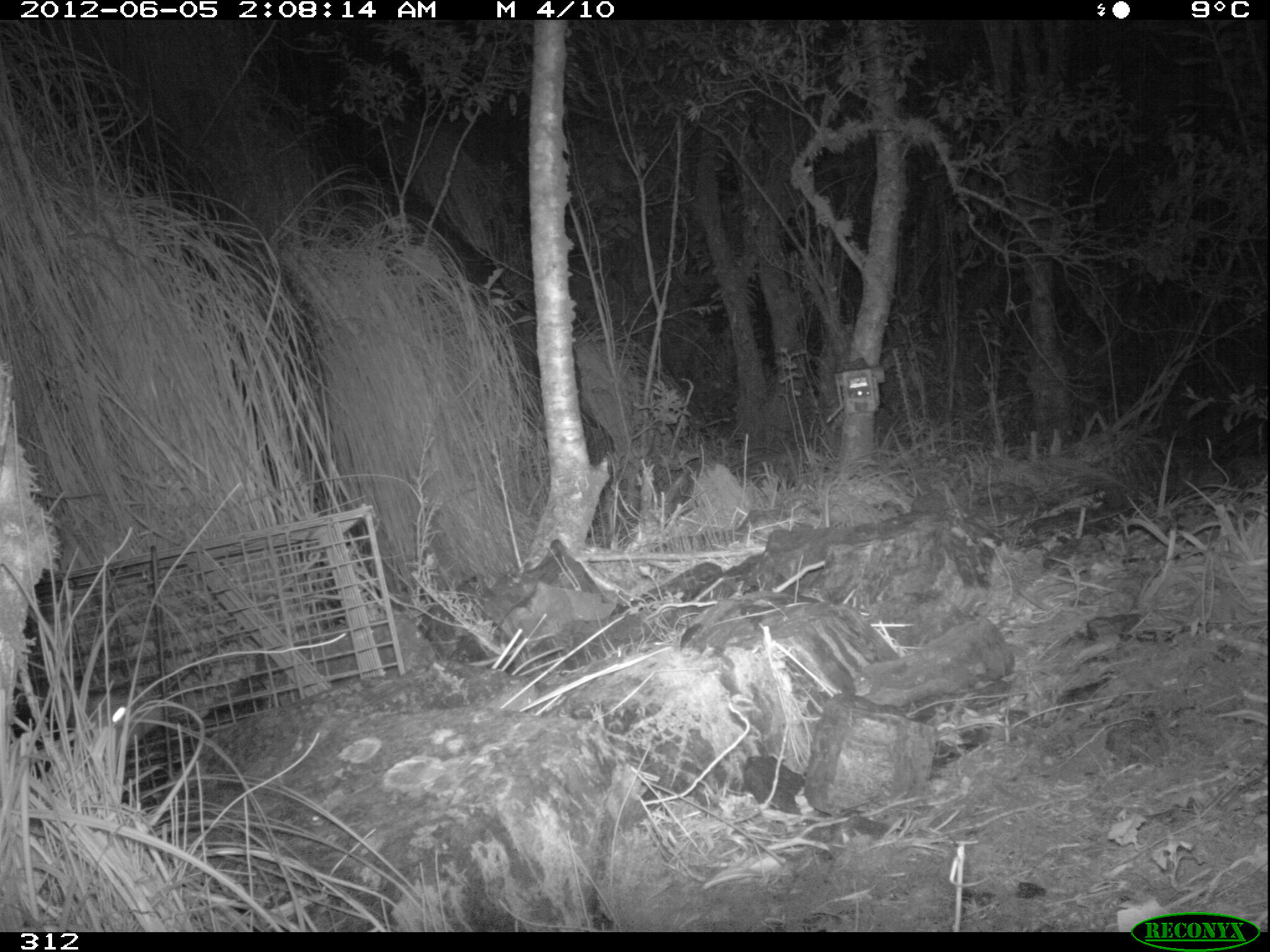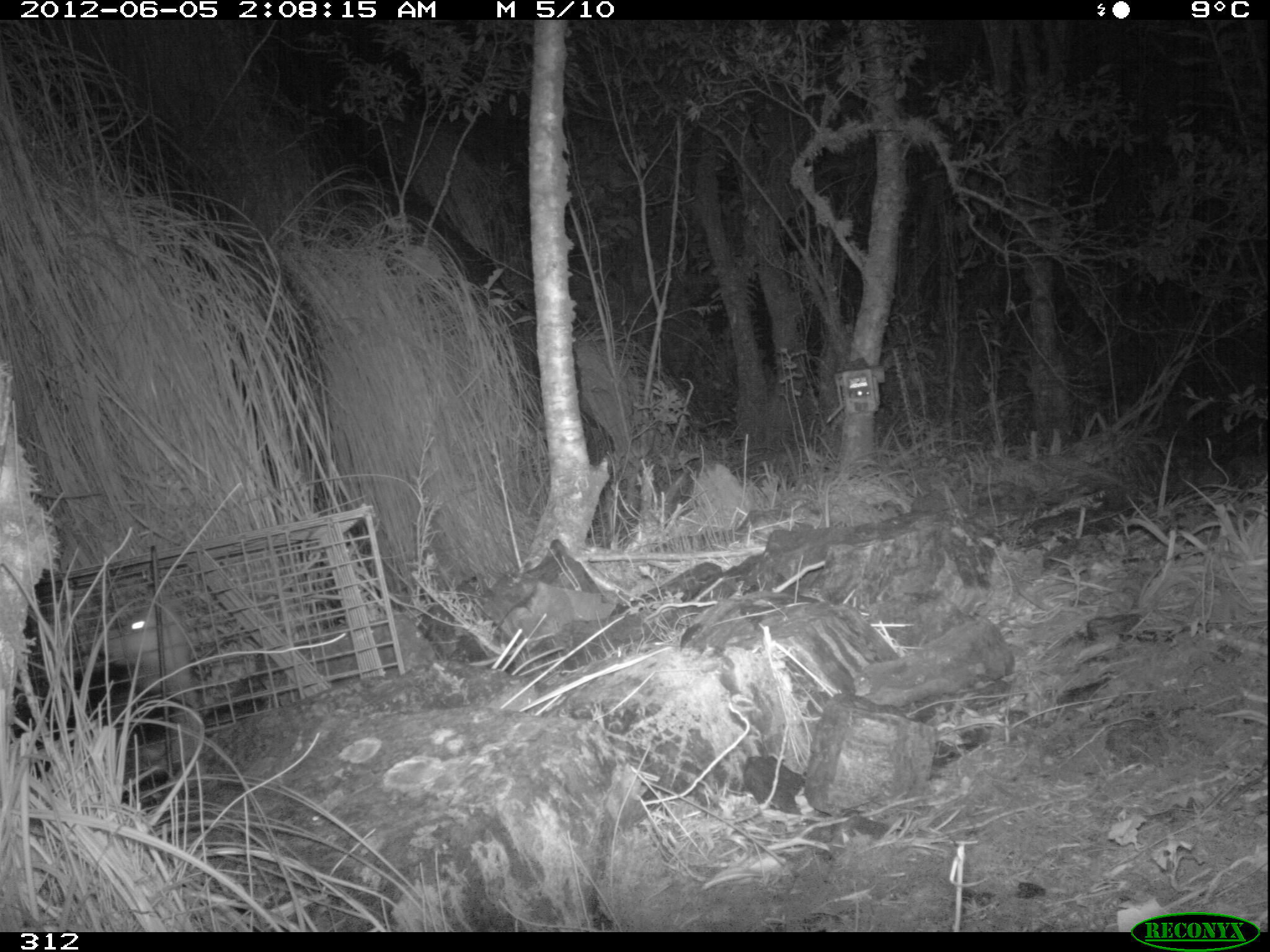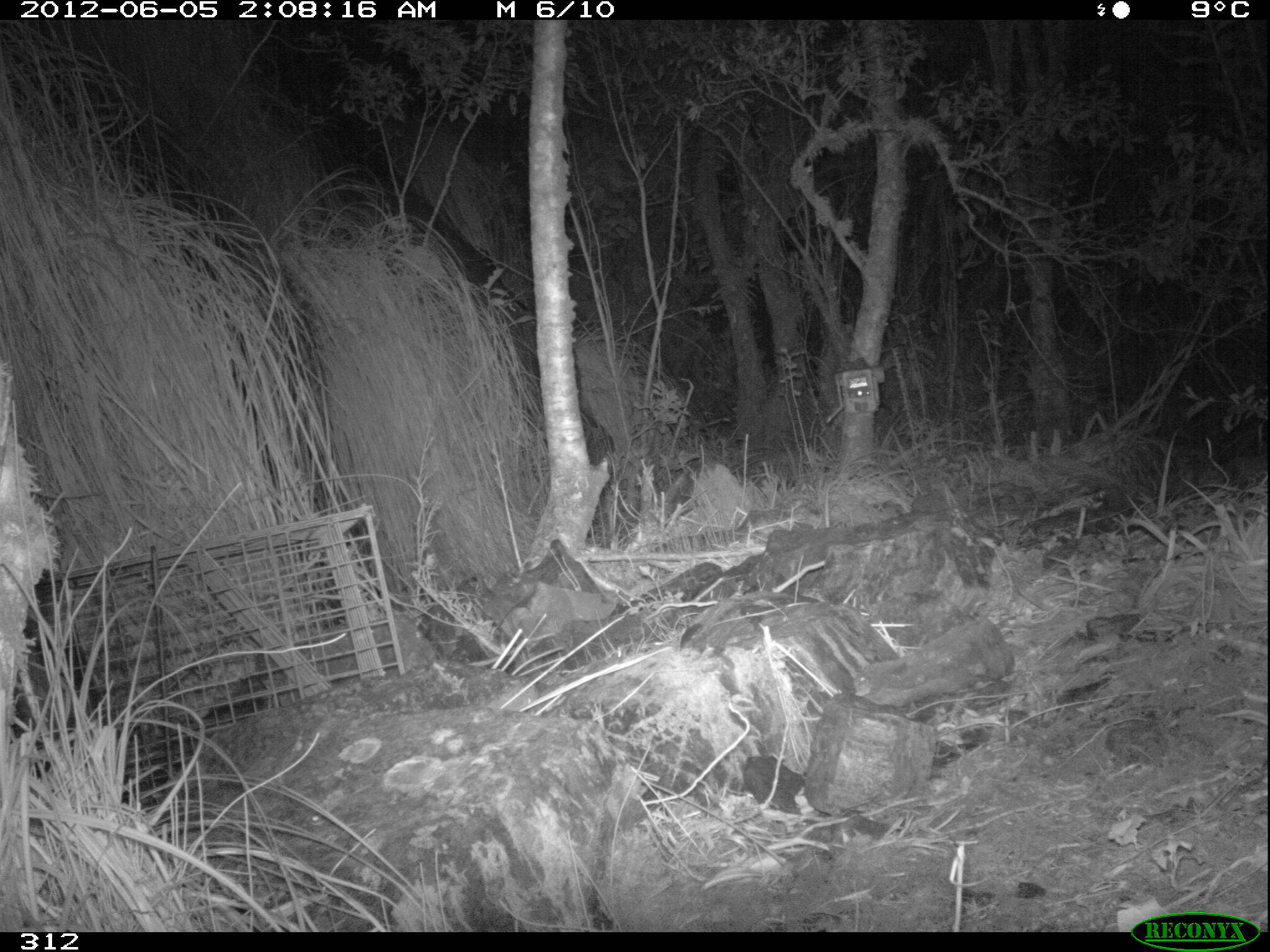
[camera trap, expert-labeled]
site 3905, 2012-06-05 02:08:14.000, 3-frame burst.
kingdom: Animalia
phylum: Chordata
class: Mammalia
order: Didelphimorphia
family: Didelphidae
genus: Didelphis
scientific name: Didelphis pernigra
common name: andean white-eared opossum